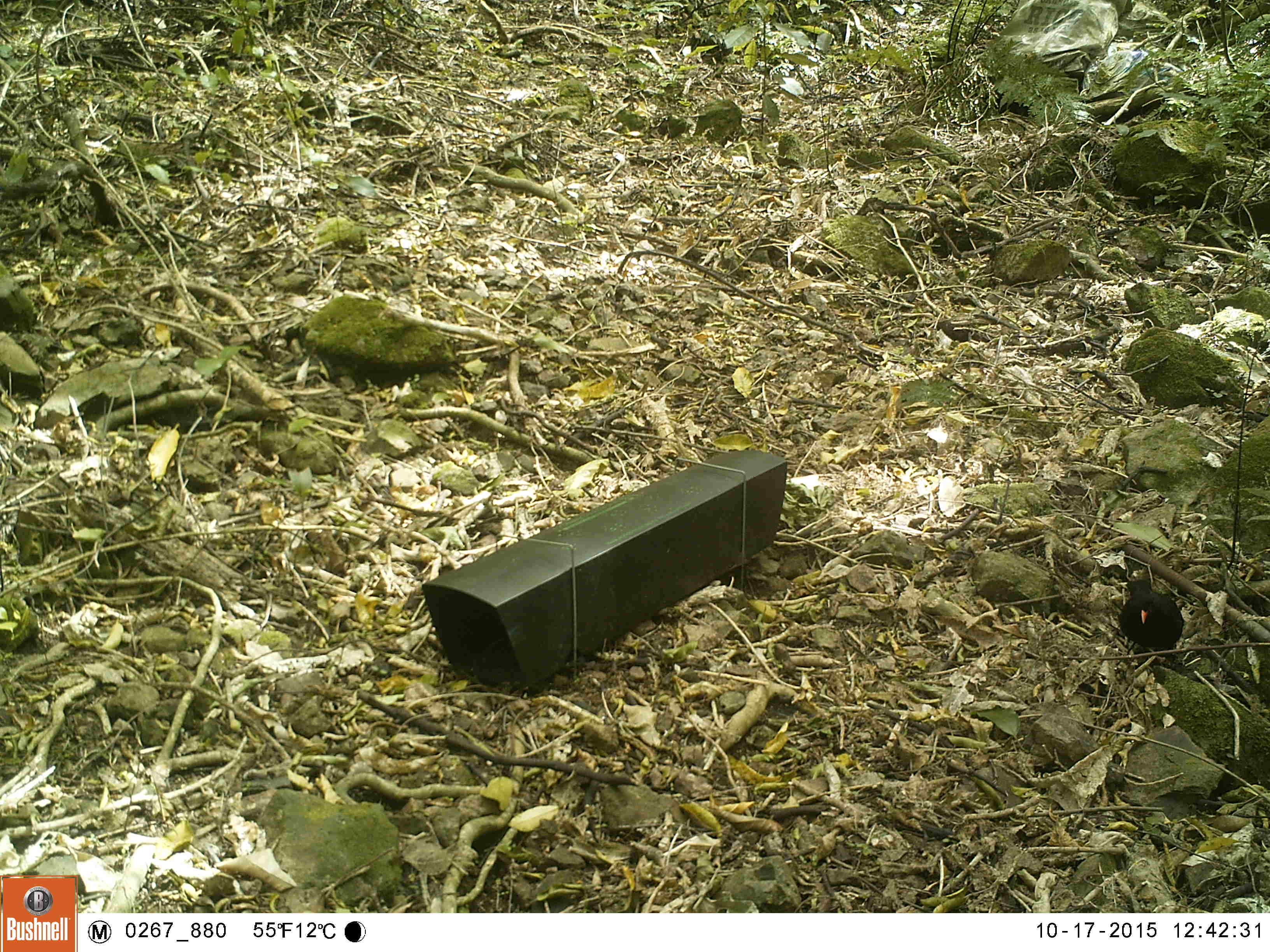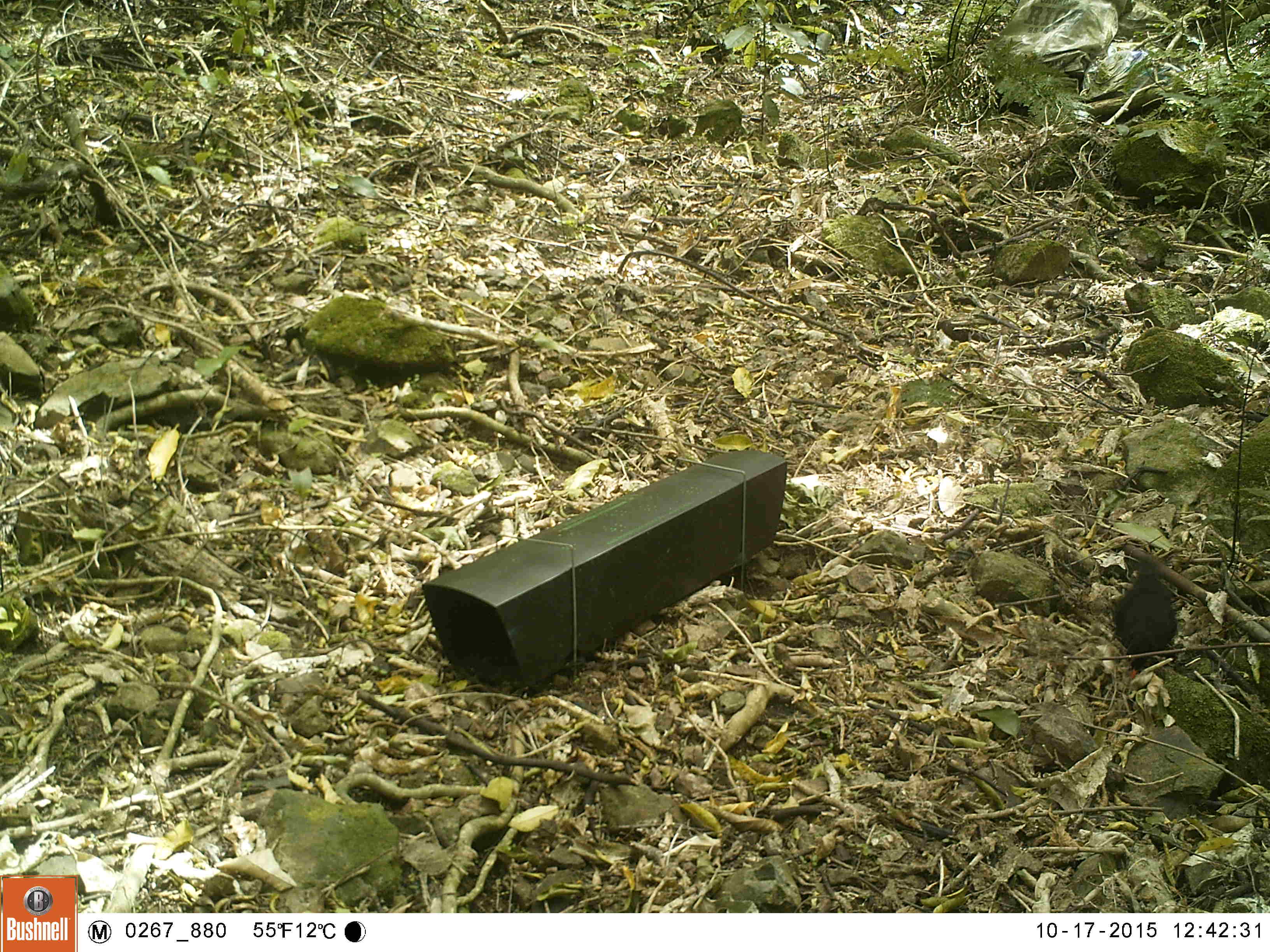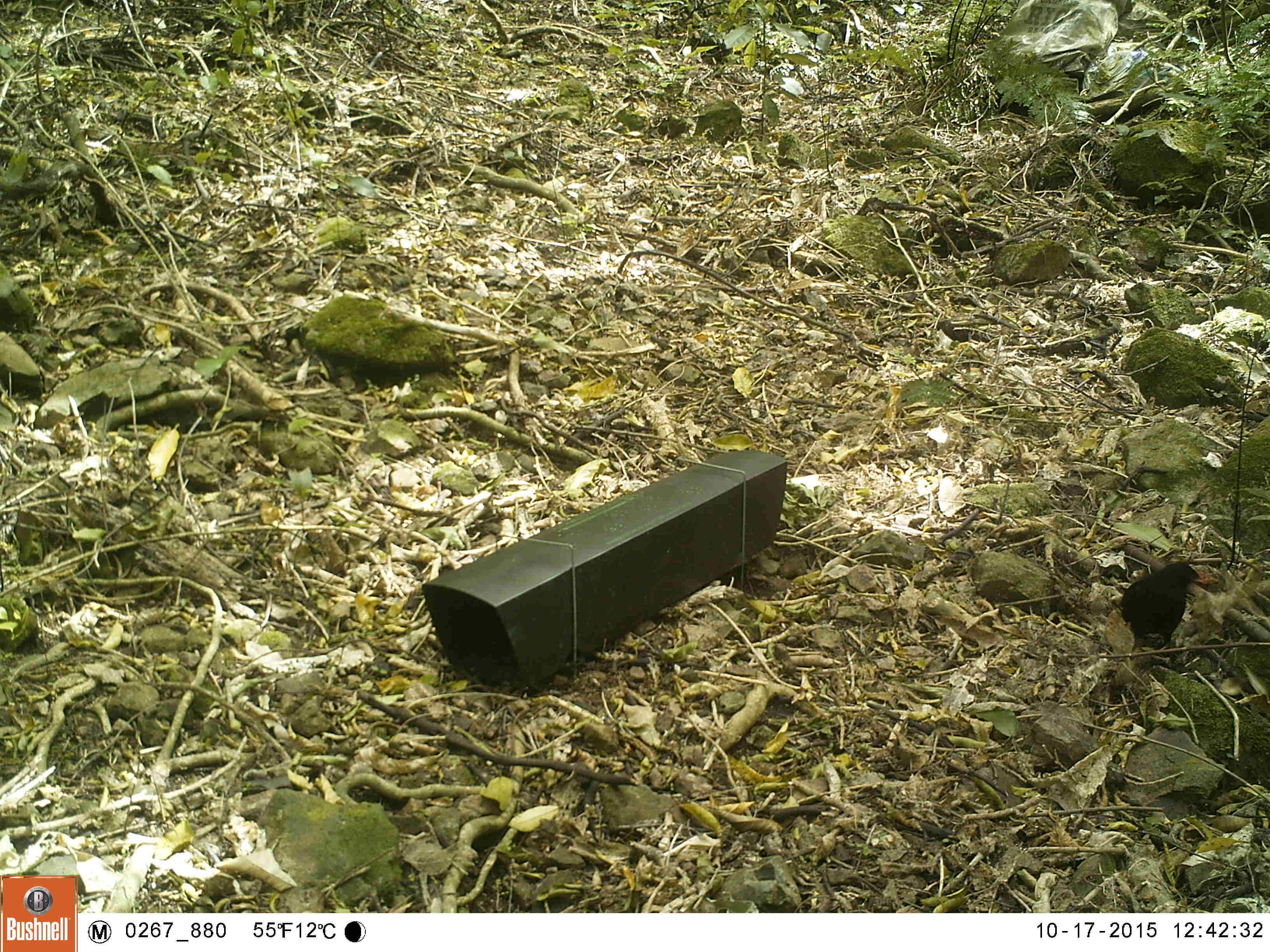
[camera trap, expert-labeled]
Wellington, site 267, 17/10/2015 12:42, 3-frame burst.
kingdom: Animalia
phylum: Chordata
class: Aves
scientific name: Aves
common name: bird